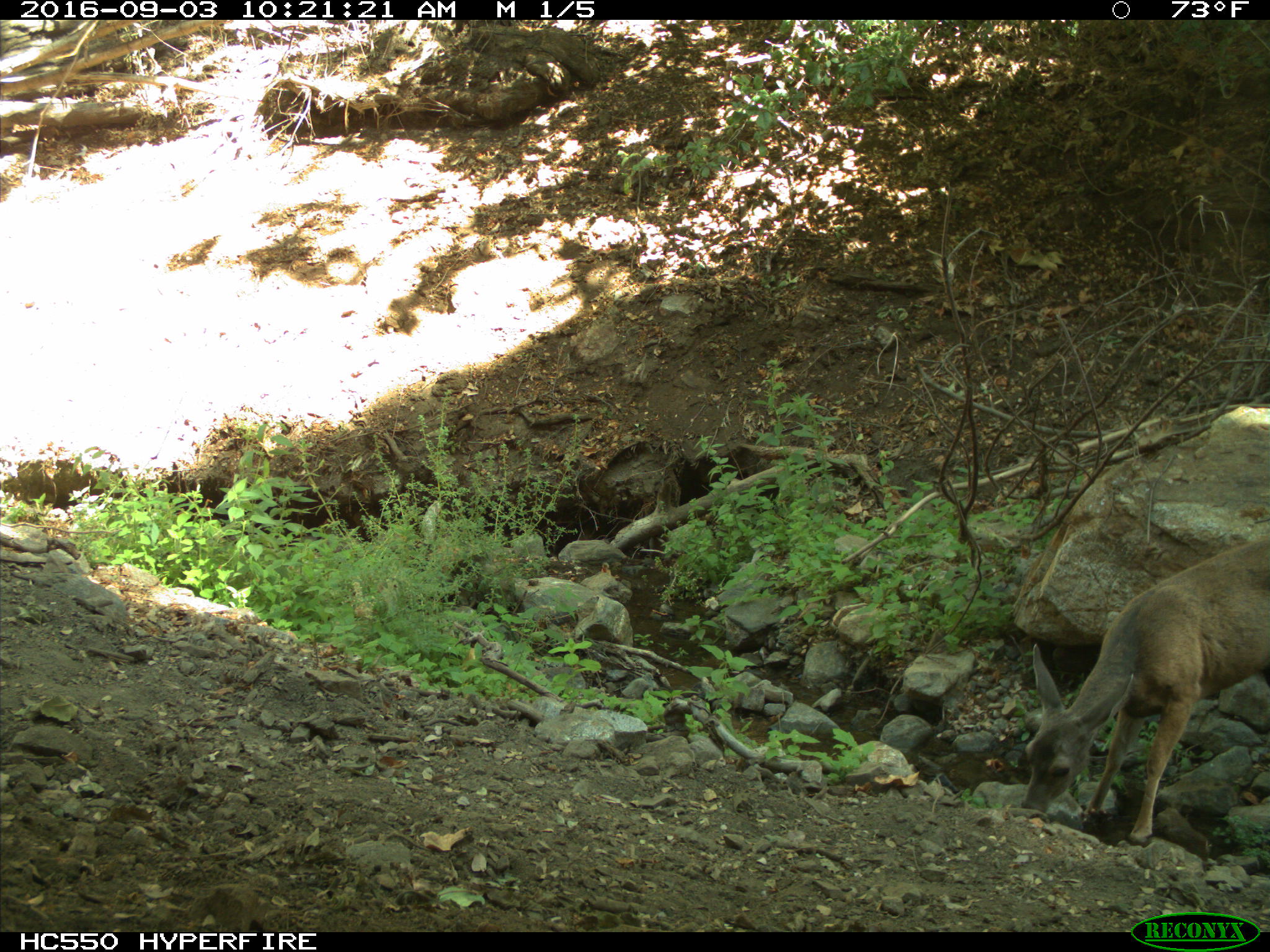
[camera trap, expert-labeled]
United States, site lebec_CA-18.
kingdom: Animalia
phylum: Chordata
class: Mammalia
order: Artiodactyla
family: Cervidae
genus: Odocoileus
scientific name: Odocoileus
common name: deer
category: unidentified deer